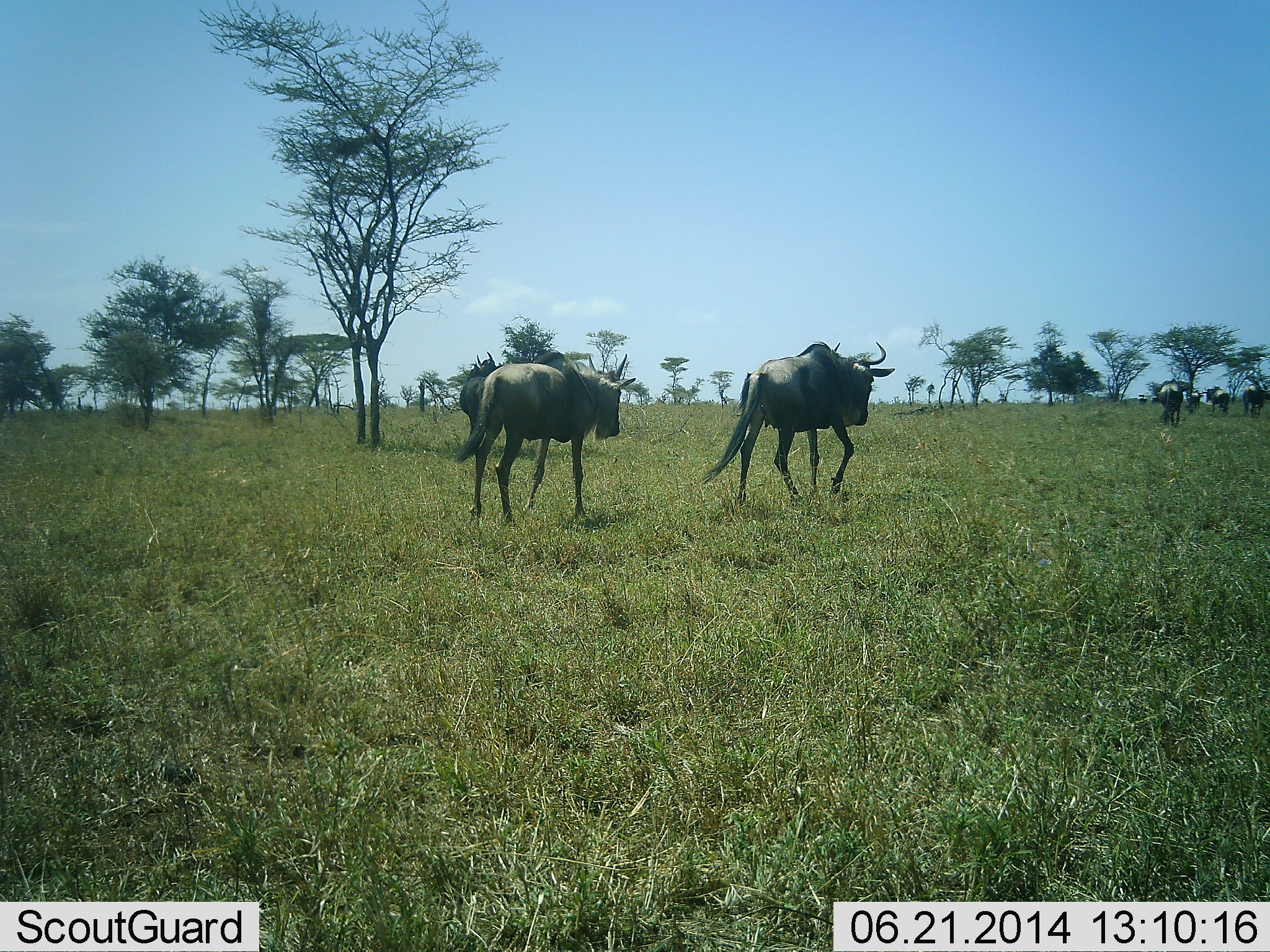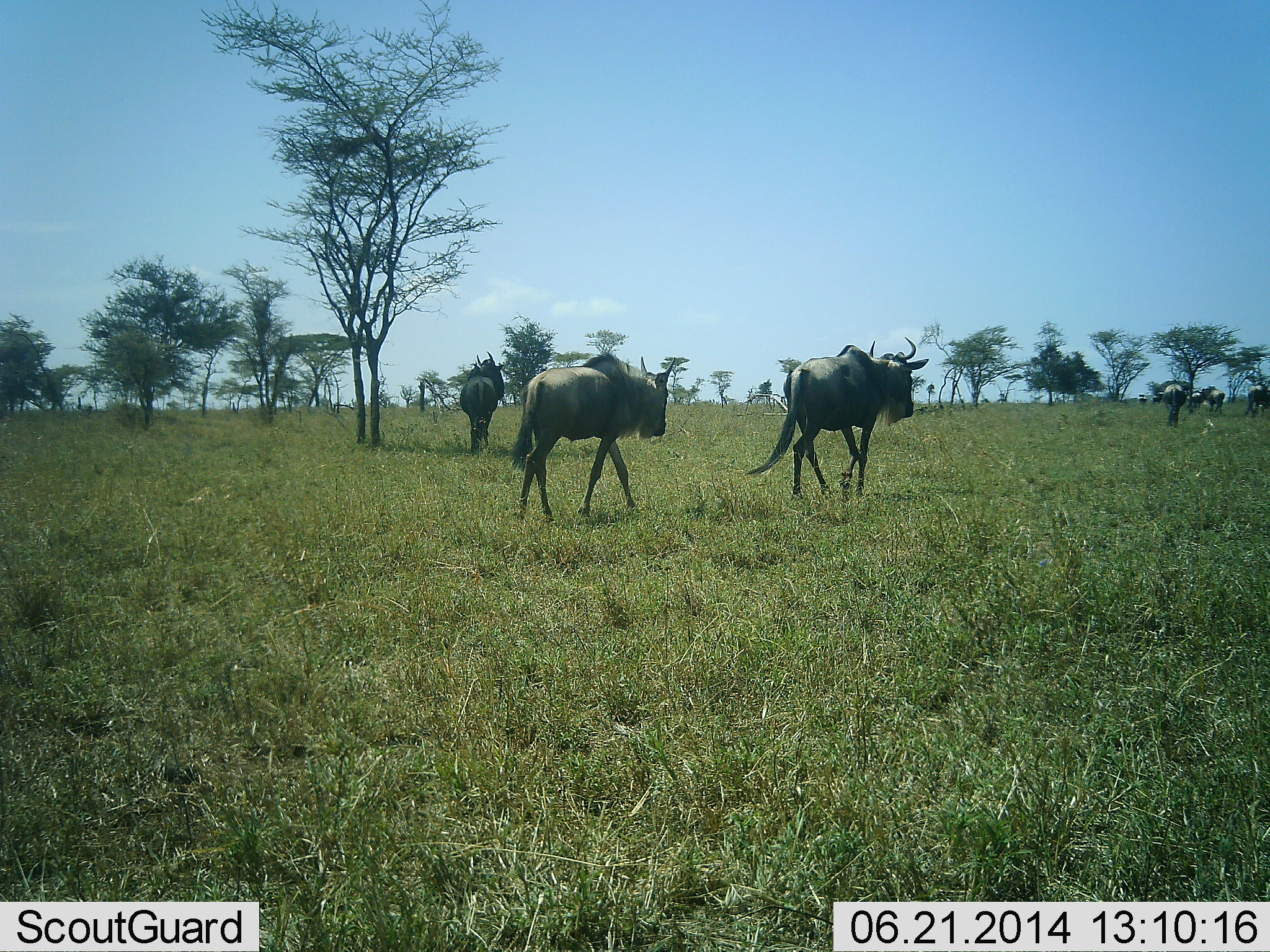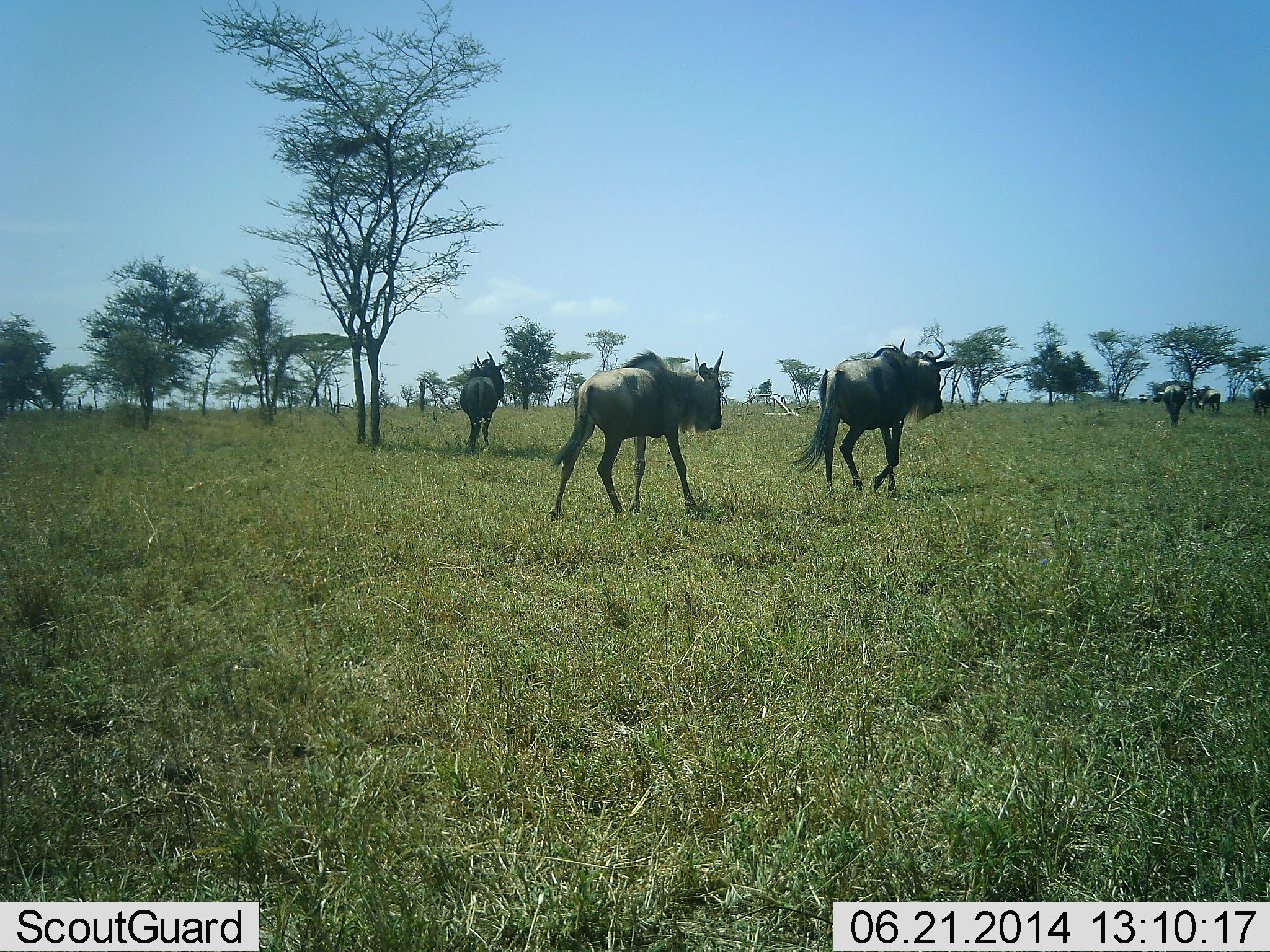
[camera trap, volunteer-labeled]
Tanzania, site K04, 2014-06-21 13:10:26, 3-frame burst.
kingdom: Animalia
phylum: Chordata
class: Mammalia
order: Artiodactyla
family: Bovidae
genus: Connochaetes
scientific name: Connochaetes taurinus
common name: blue wildebeest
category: wildebeest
Wildebeest (blue wildebeest) (Connochaetes taurinus), count 7. Behavior (volunteer vote fractions): standing 20%, resting 0%, moving 100%, interacting 0%. Young present (vote fraction): 0%. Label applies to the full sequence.